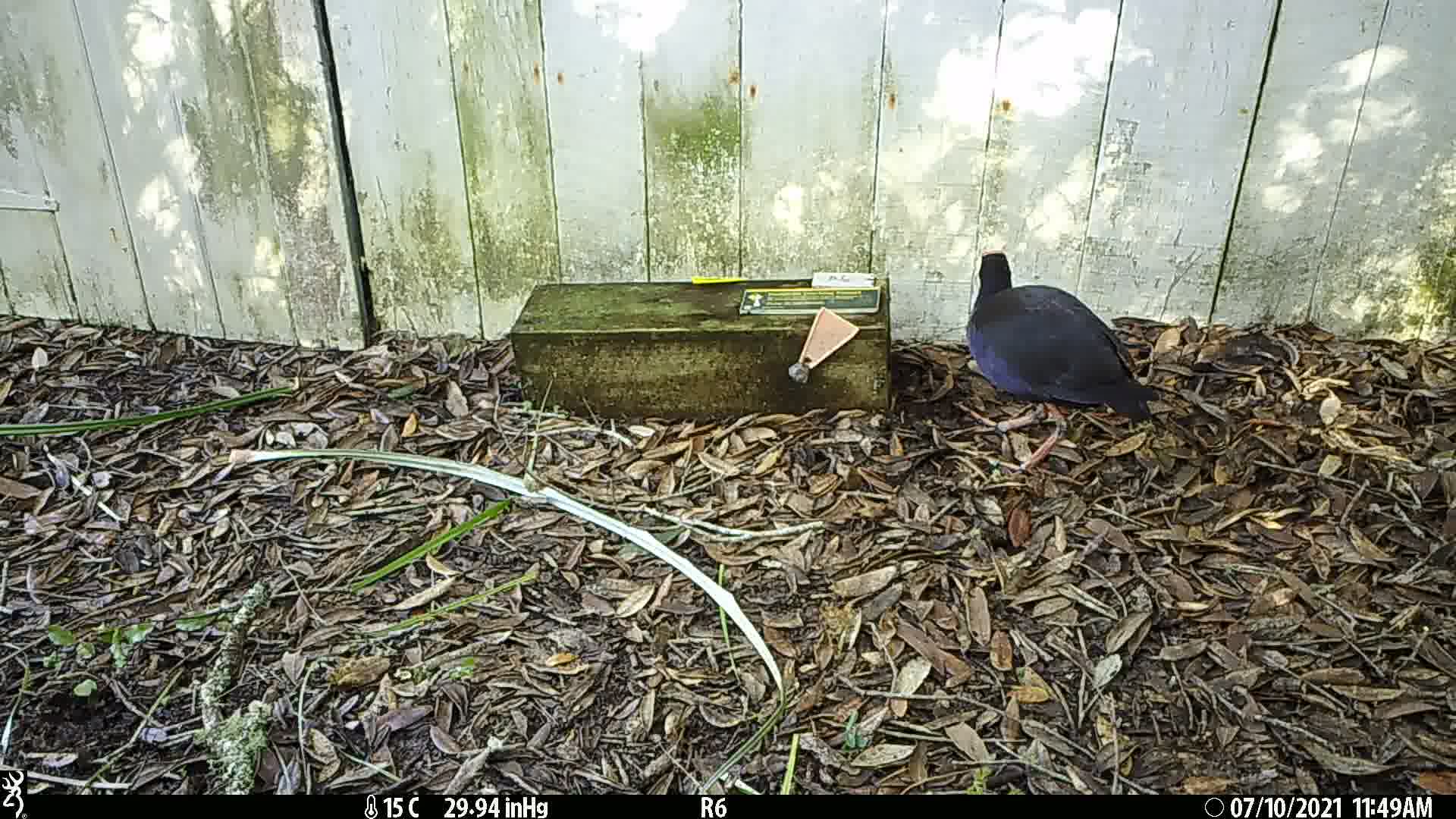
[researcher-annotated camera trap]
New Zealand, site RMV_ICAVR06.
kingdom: Animalia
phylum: Chordata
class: Aves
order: Gruiformes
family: Rallidae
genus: Porphyrio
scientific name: Porphyrio melanotus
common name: australasian swamphen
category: pukeko